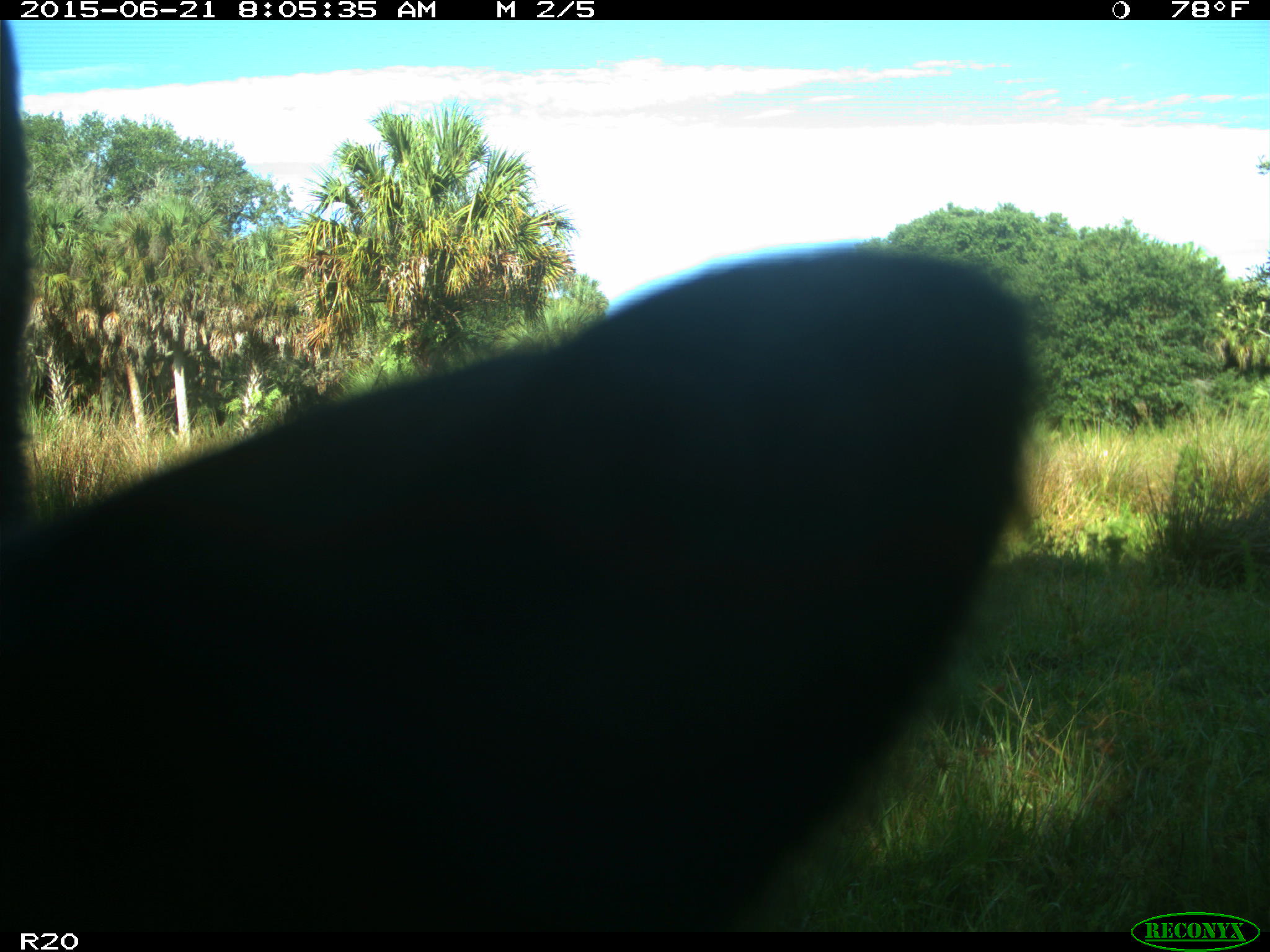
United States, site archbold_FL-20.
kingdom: Animalia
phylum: Chordata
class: Mammalia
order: Artiodactyla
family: Bovidae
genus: Bos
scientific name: Bos taurus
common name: domestic cow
Bos taurus (domestic cow).